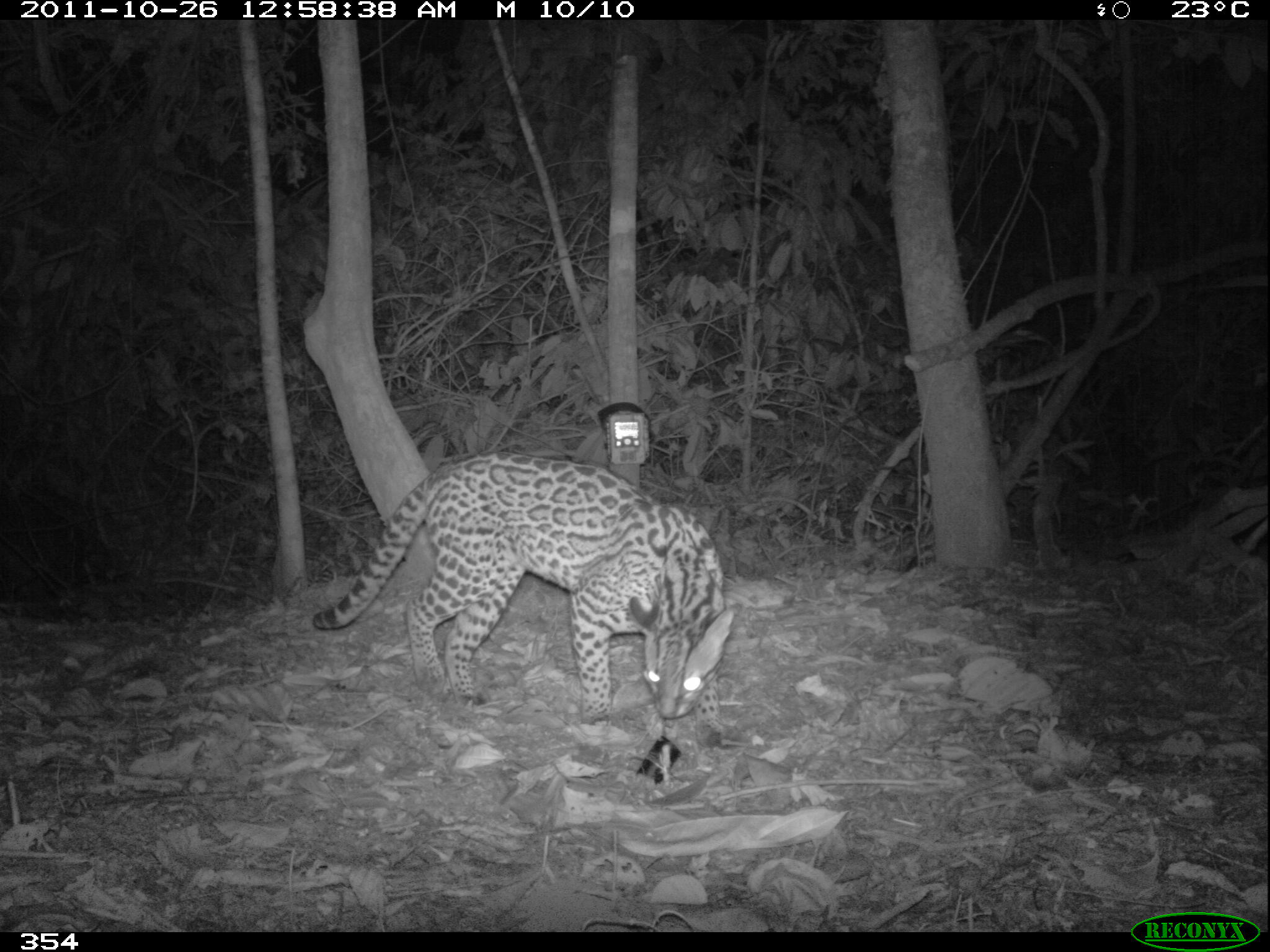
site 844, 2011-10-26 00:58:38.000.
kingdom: Animalia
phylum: Chordata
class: Mammalia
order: Carnivora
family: Felidae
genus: Leopardus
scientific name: Leopardus pardalis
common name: ocelot